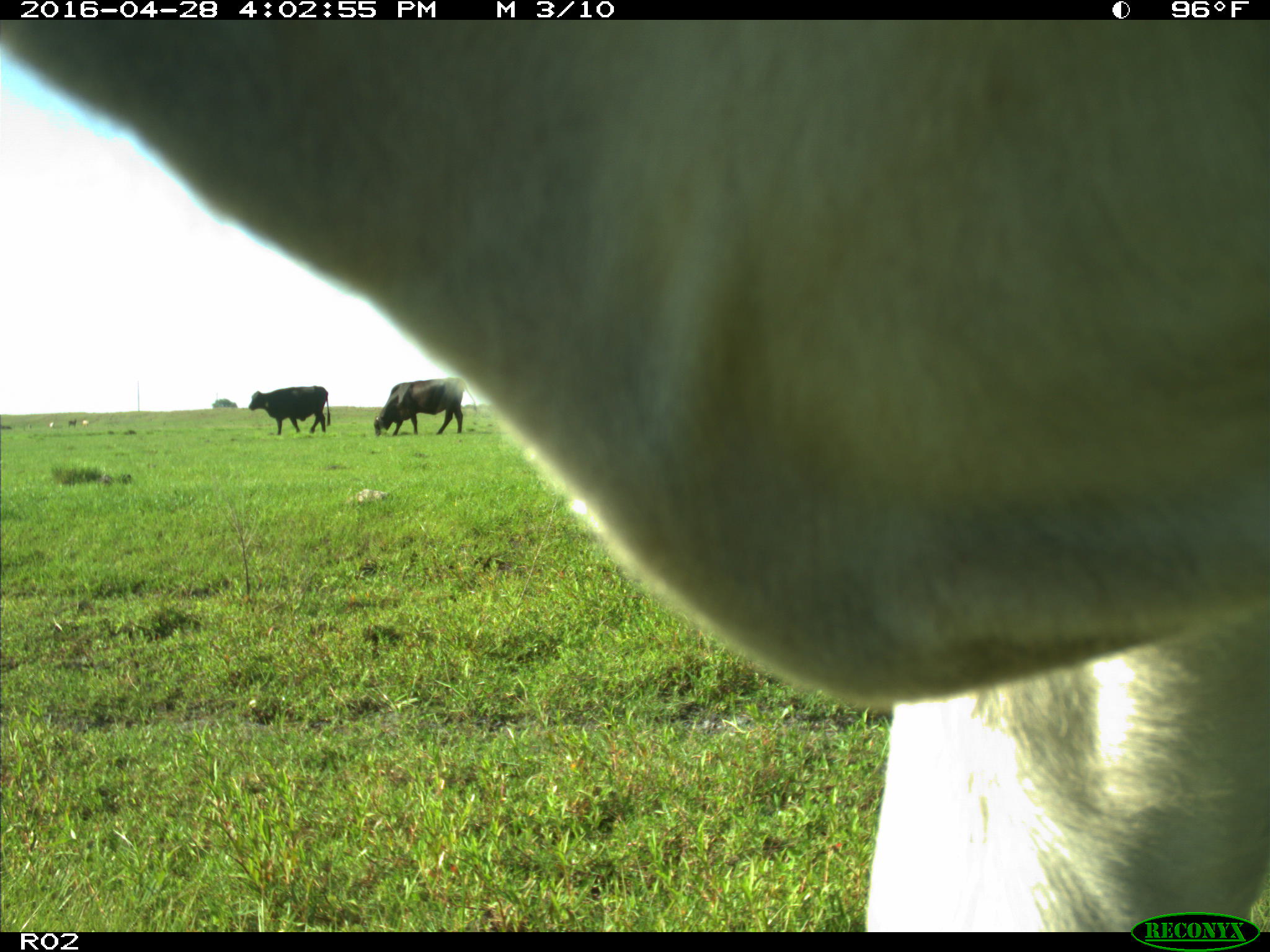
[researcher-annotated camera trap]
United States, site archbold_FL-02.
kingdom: Animalia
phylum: Chordata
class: Mammalia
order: Artiodactyla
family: Bovidae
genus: Bos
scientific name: Bos taurus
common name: domestic cow